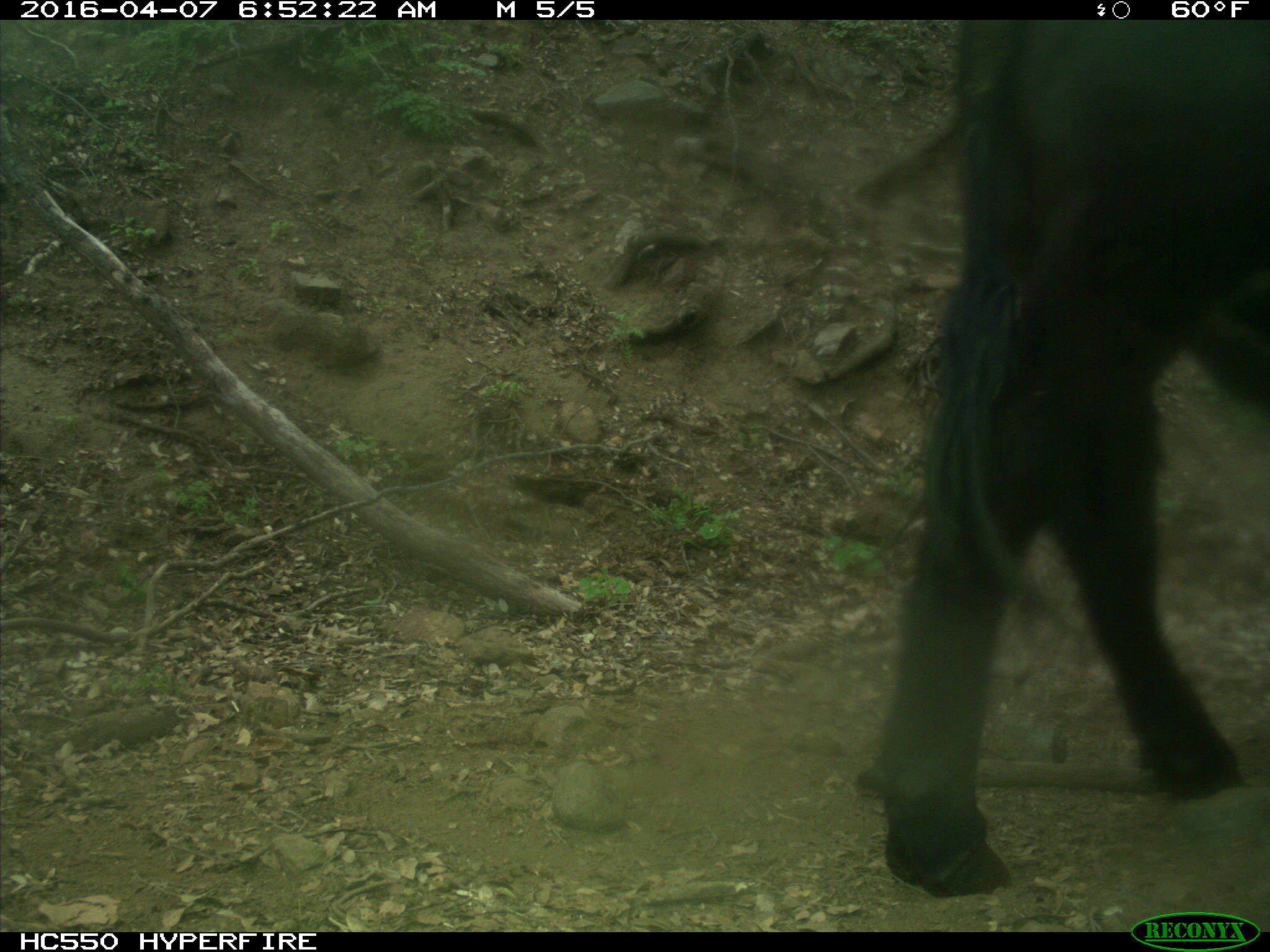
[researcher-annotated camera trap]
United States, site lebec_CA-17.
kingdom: Animalia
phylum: Chordata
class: Mammalia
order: Artiodactyla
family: Bovidae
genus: Bos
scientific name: Bos taurus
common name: domestic cow